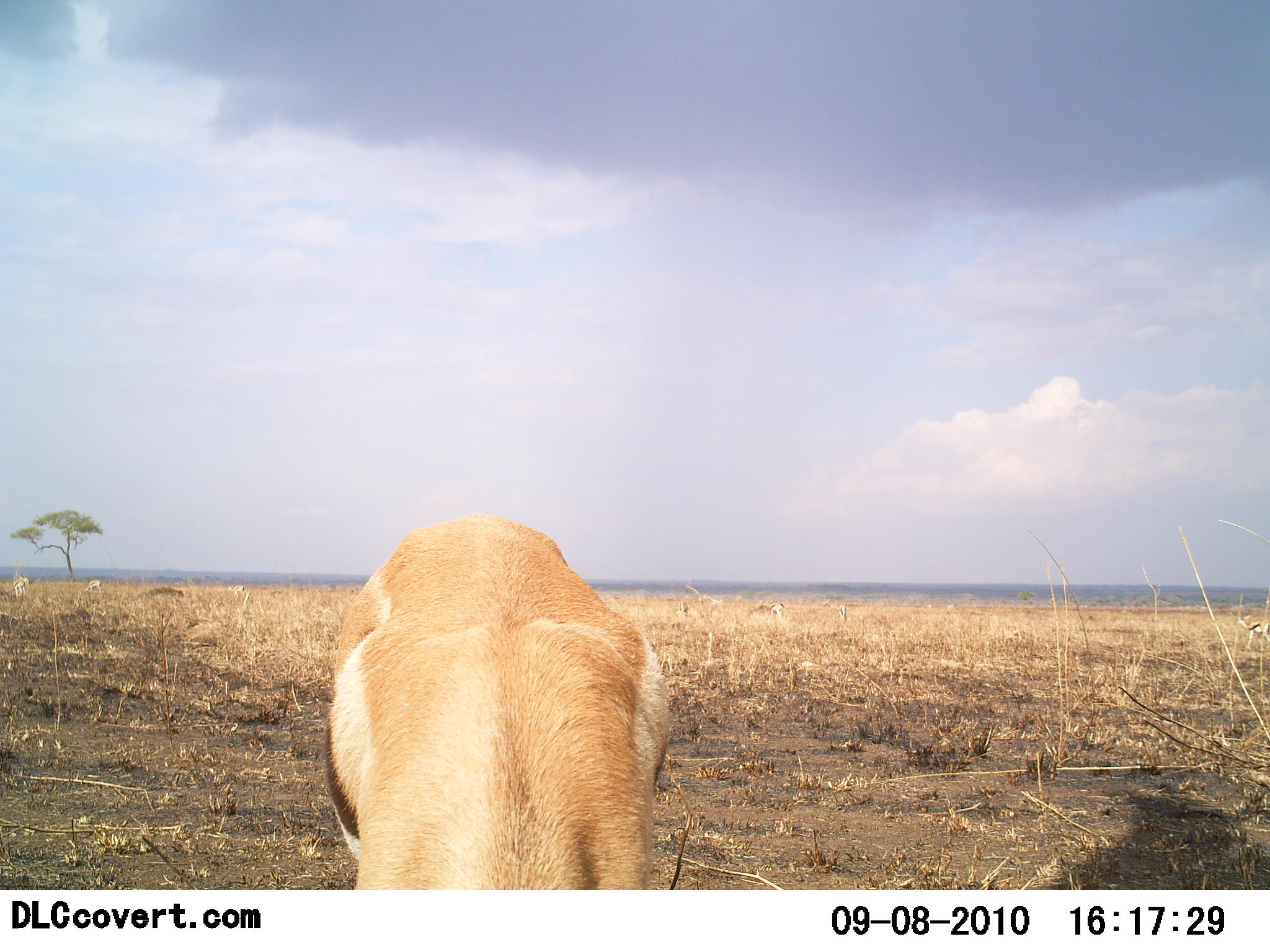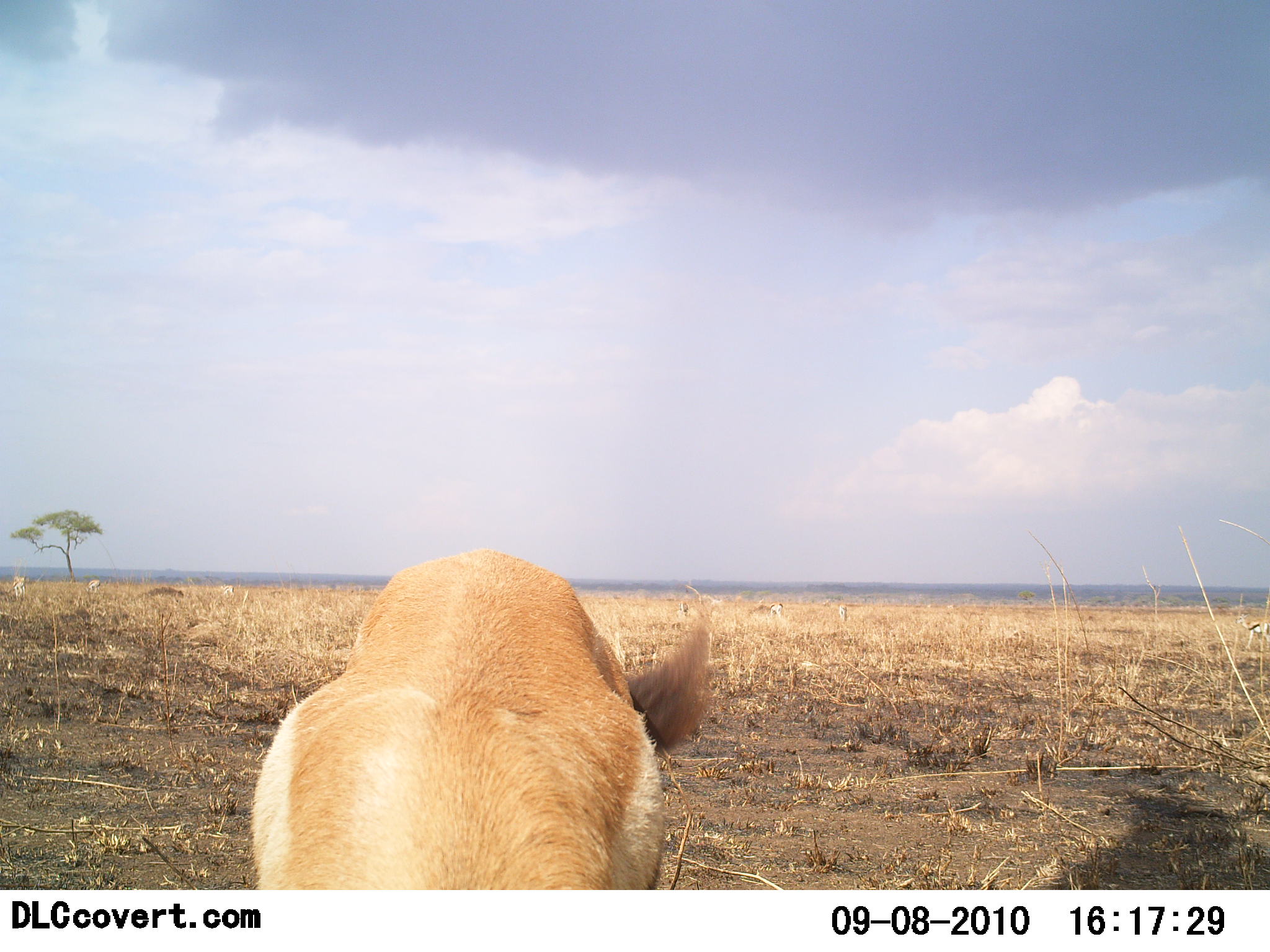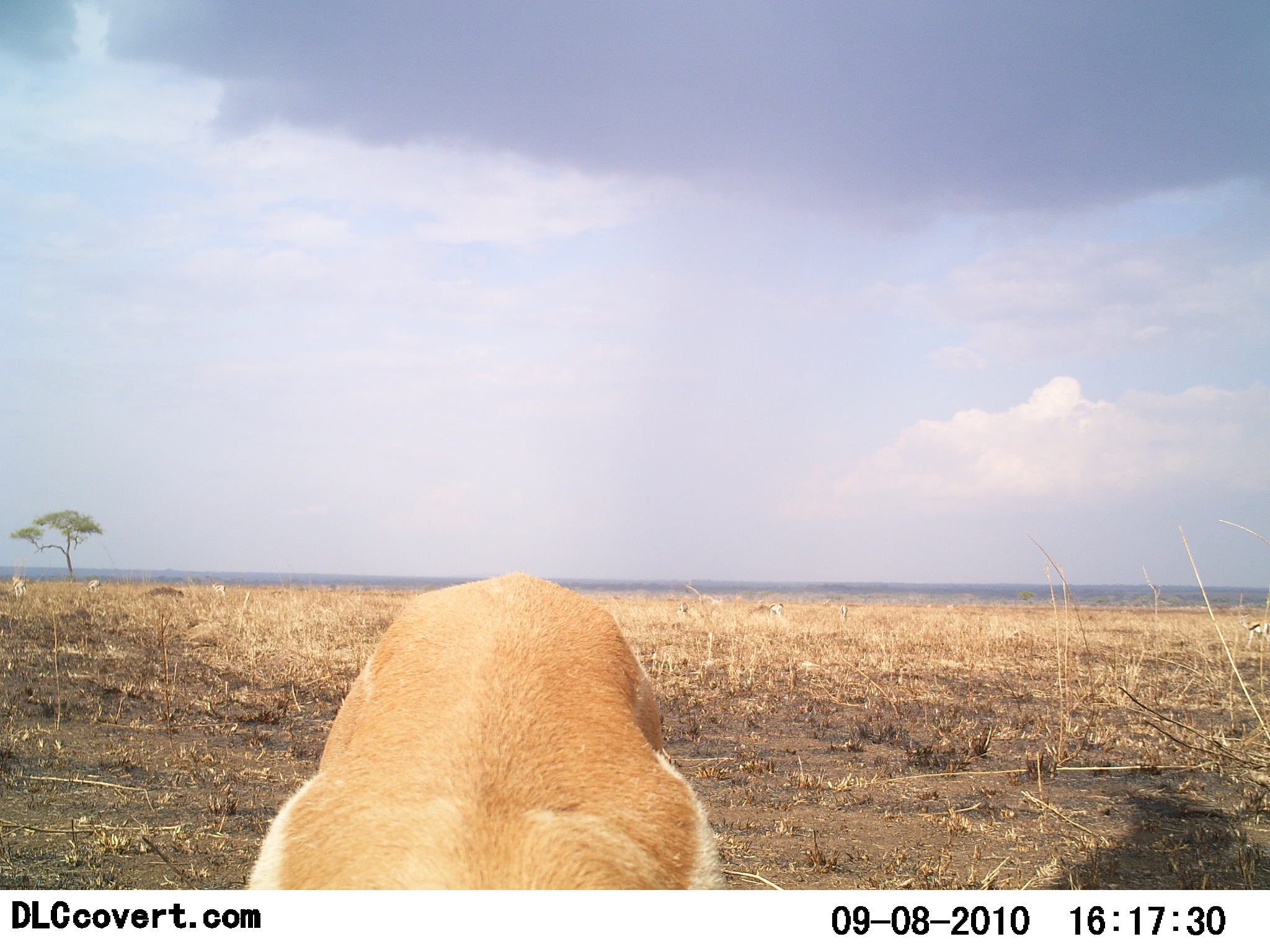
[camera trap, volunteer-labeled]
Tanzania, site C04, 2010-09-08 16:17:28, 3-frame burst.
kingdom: Animalia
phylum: Chordata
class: Mammalia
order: Artiodactyla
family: Bovidae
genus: Eudorcas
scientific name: Eudorcas thomsonii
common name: thomson's gazelle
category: gazellethomsons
Gazellethomsons (thomson's gazelle) (Eudorcas thomsonii), count 1. Behavior (volunteer vote fractions): standing 29%, resting 0%, moving 7%, interacting 7%. Young present (vote fraction): 0%. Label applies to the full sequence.